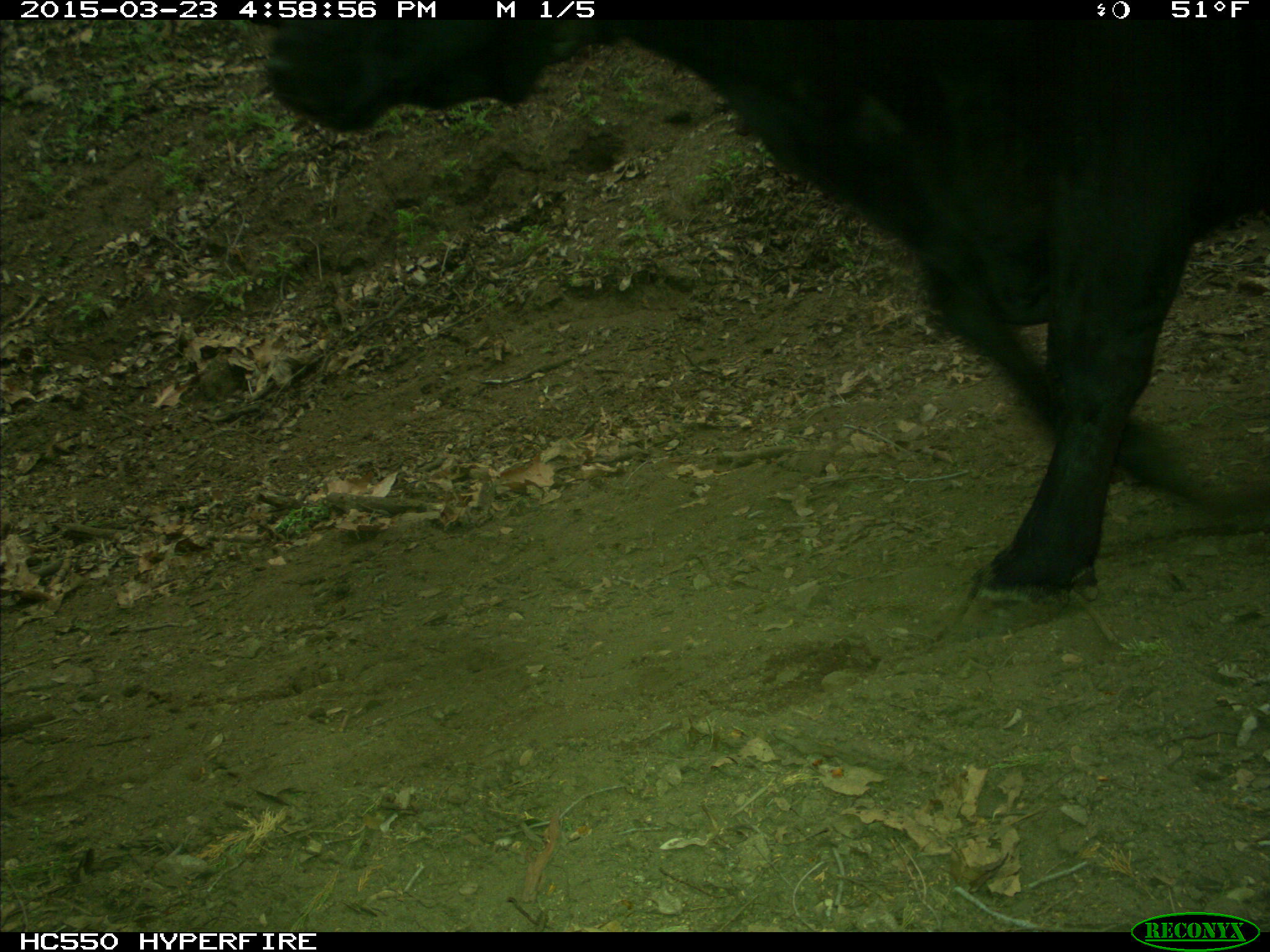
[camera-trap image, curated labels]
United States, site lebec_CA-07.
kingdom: Animalia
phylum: Chordata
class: Mammalia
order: Artiodactyla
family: Bovidae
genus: Bos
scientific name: Bos taurus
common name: domestic cow